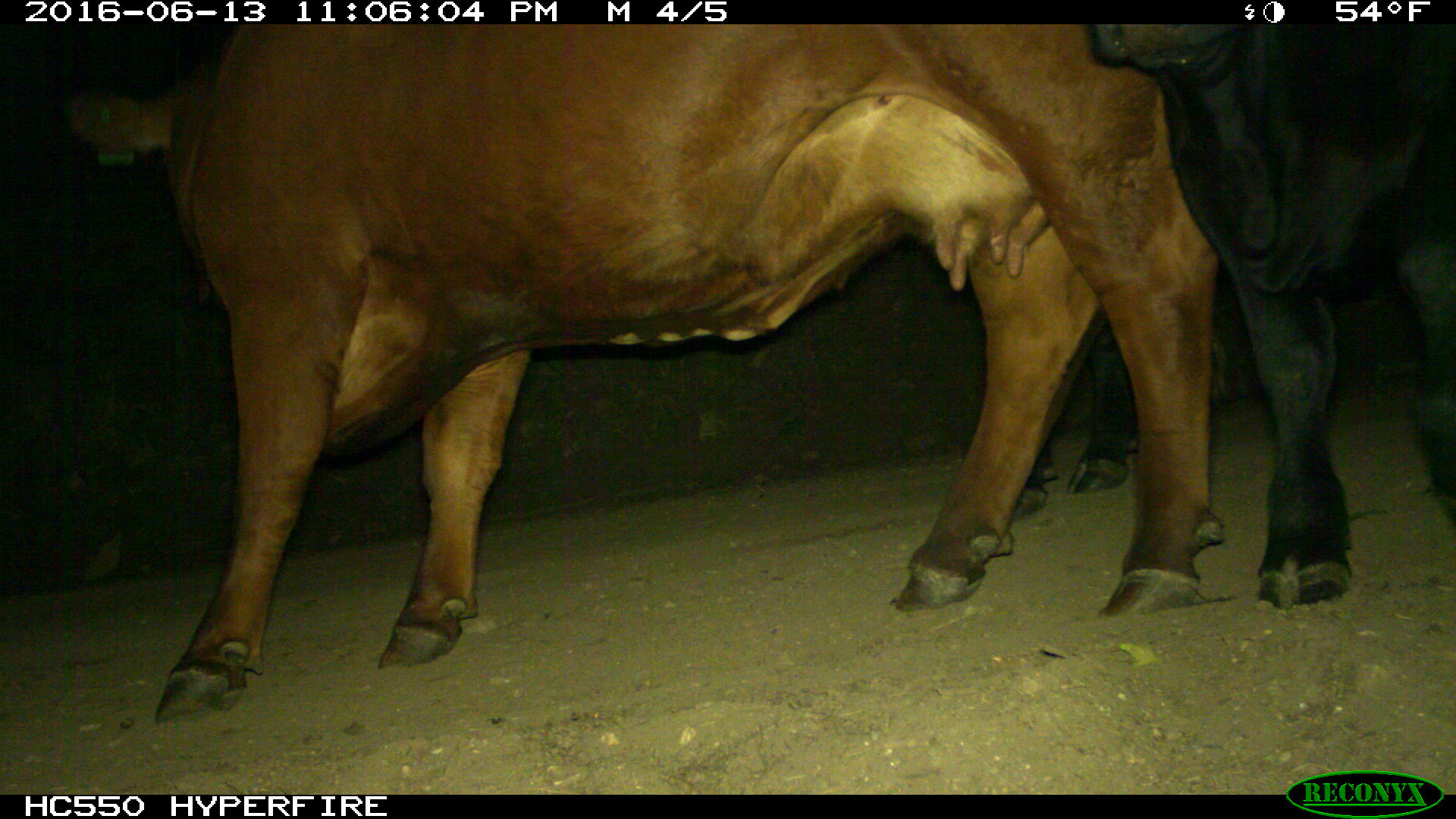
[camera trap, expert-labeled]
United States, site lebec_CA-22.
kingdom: Animalia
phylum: Chordata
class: Mammalia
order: Artiodactyla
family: Bovidae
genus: Bos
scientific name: Bos taurus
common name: domestic cow